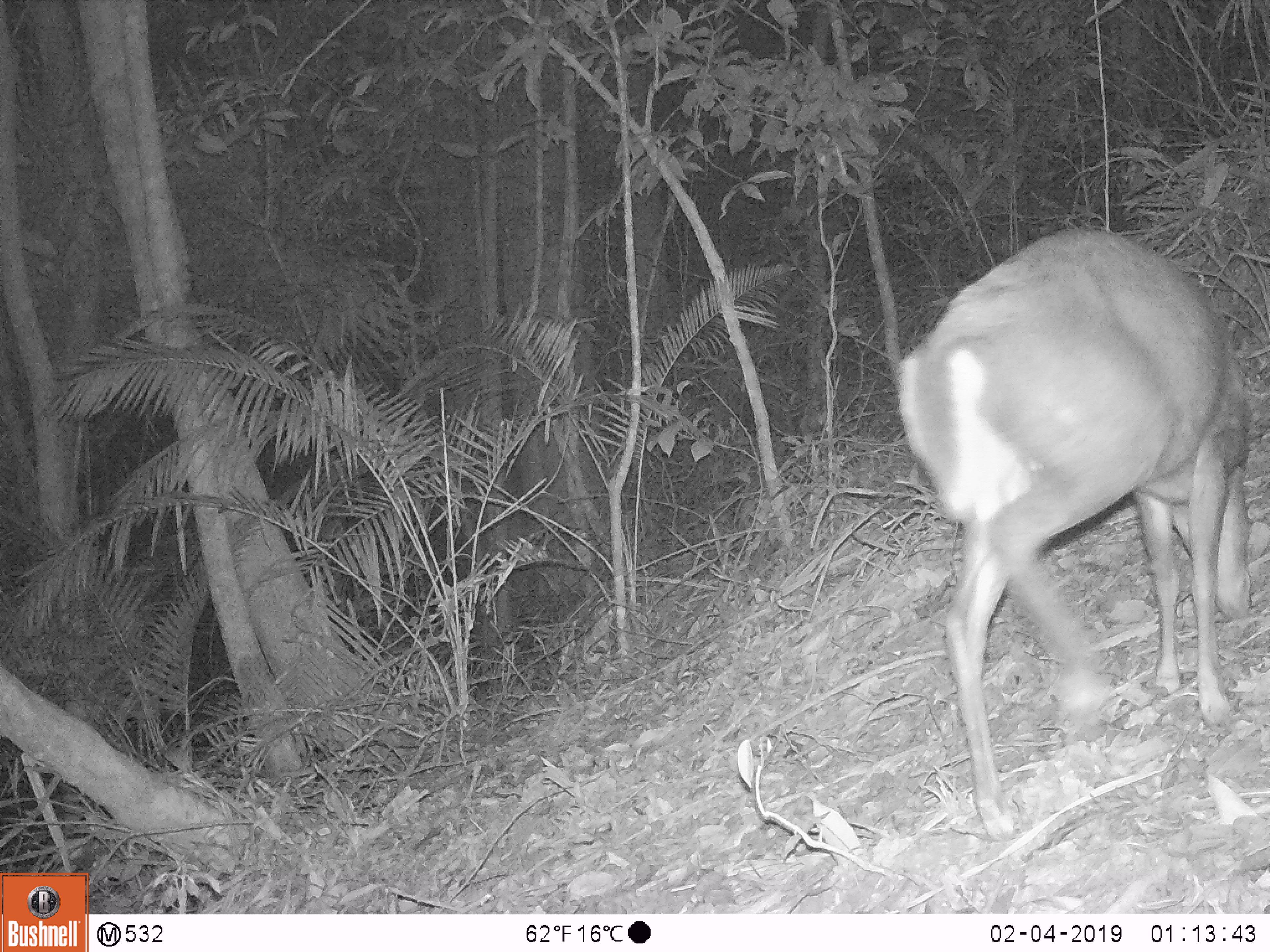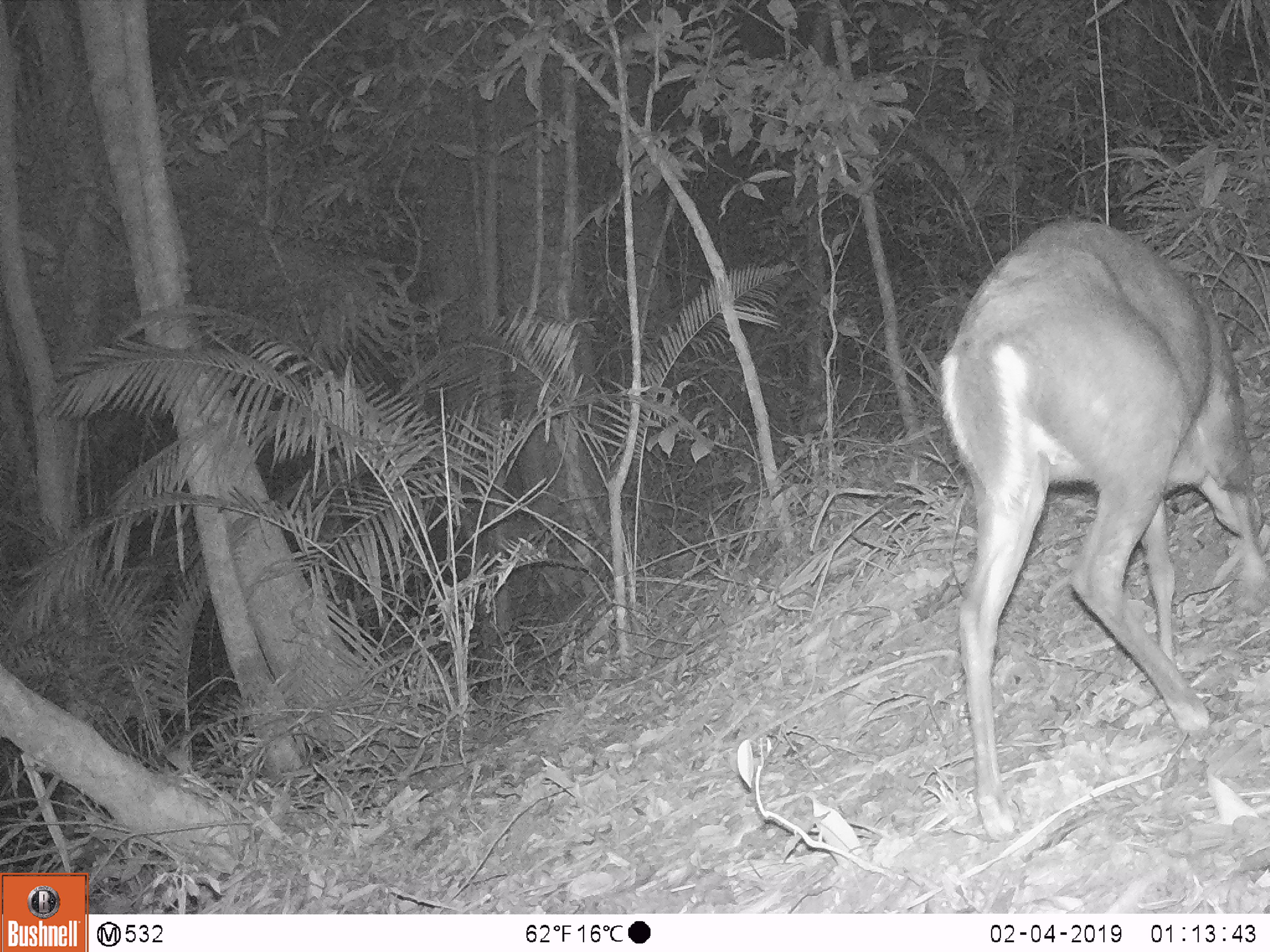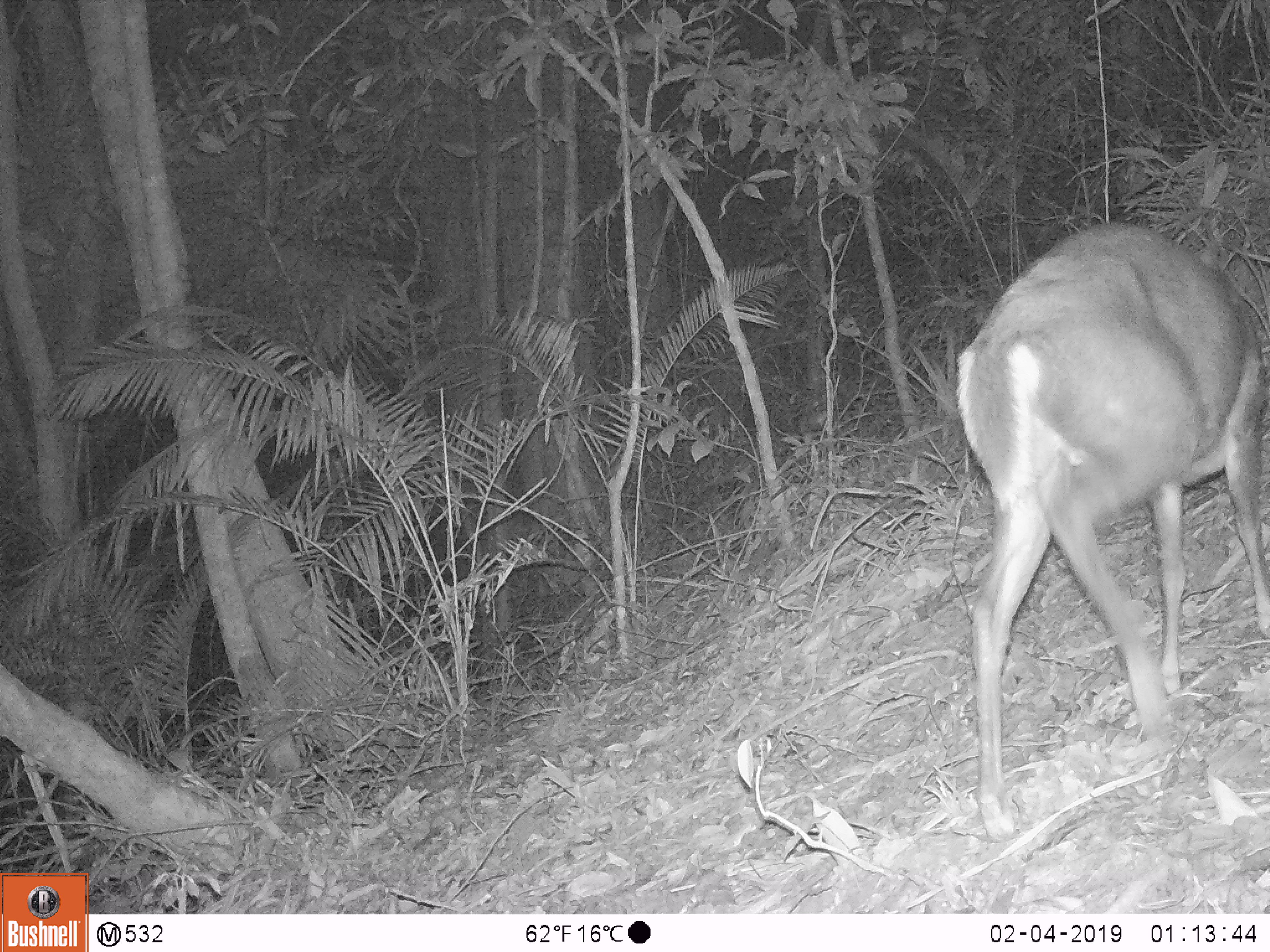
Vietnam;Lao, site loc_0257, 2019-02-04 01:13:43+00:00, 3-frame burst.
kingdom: Animalia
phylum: Chordata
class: Mammalia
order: Artiodactyla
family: Cervidae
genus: Muntiacus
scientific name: Muntiacus rooseveltorum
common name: roosevelt's muntjac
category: roosevelts muntjac group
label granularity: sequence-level